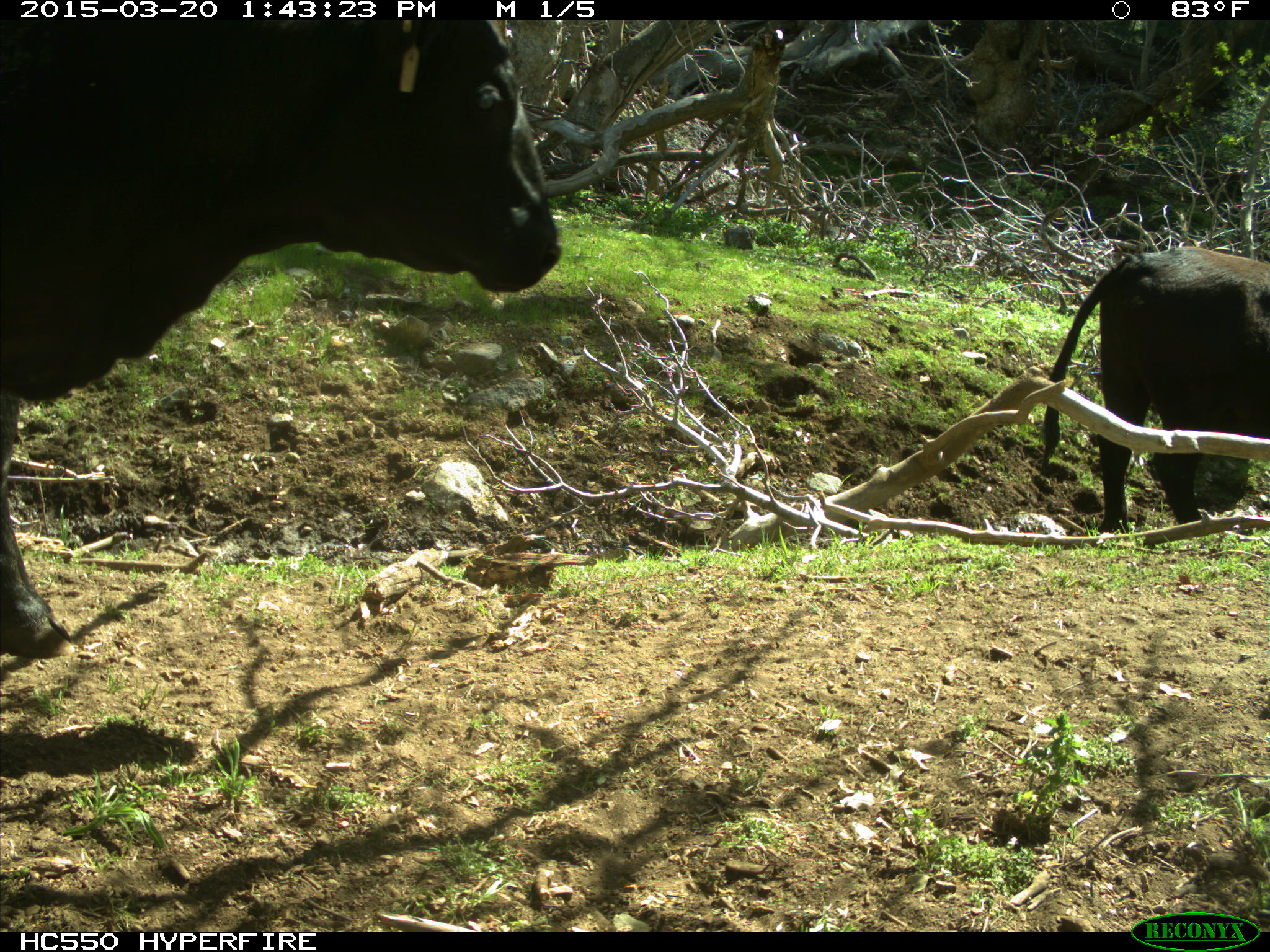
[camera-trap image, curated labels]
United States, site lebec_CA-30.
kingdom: Animalia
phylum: Chordata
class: Mammalia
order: Artiodactyla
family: Bovidae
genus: Bos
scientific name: Bos taurus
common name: domestic cow